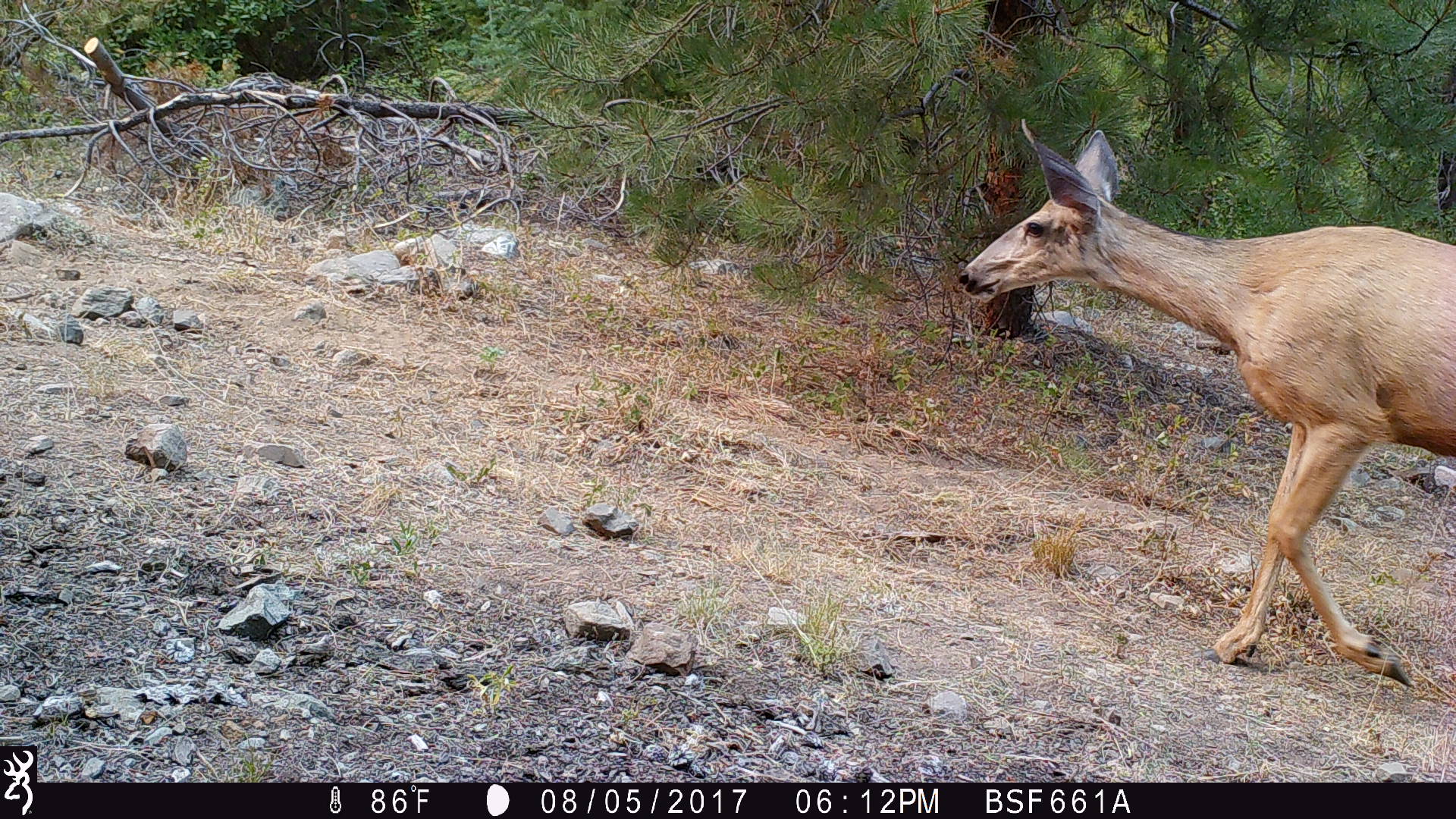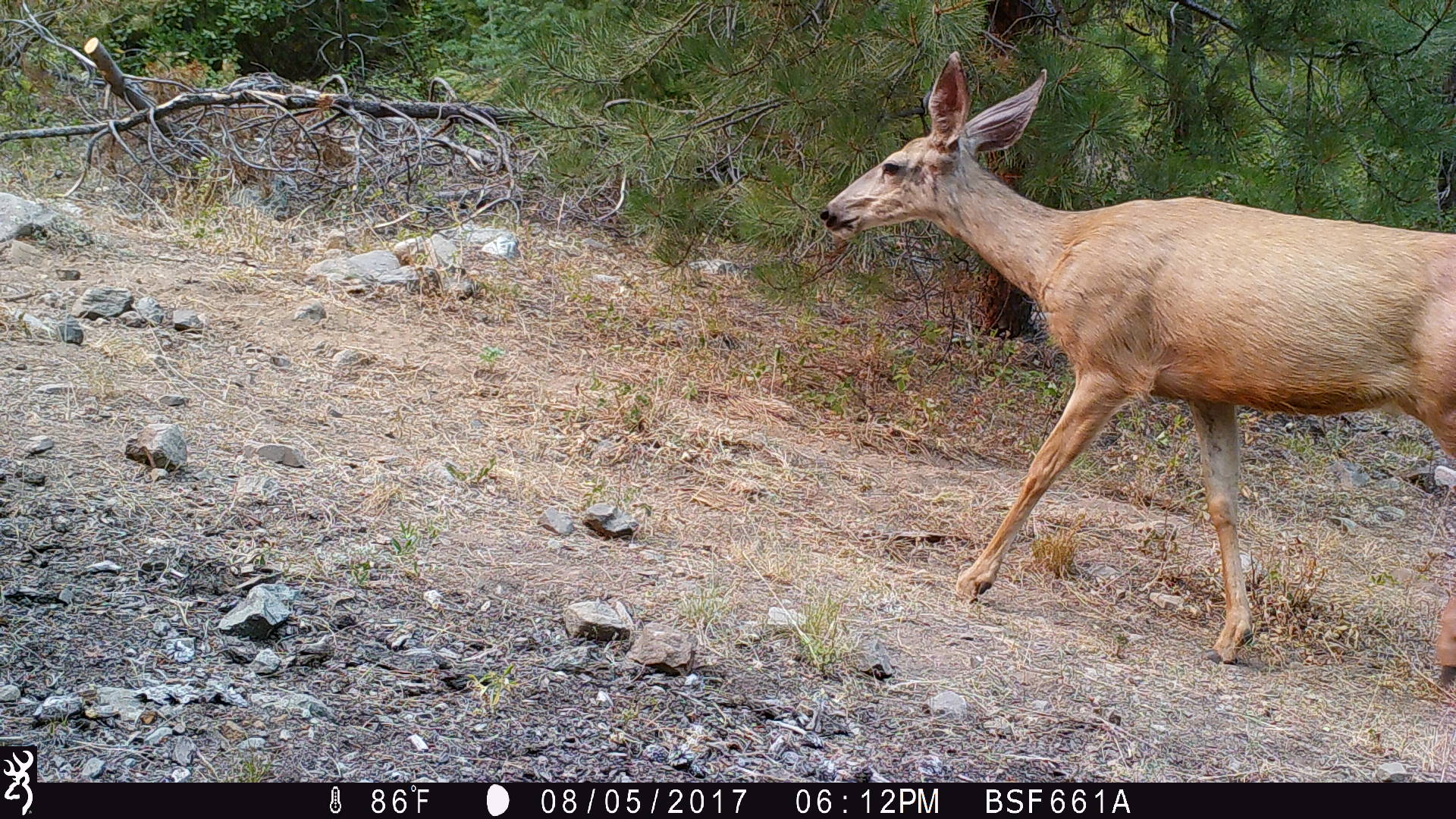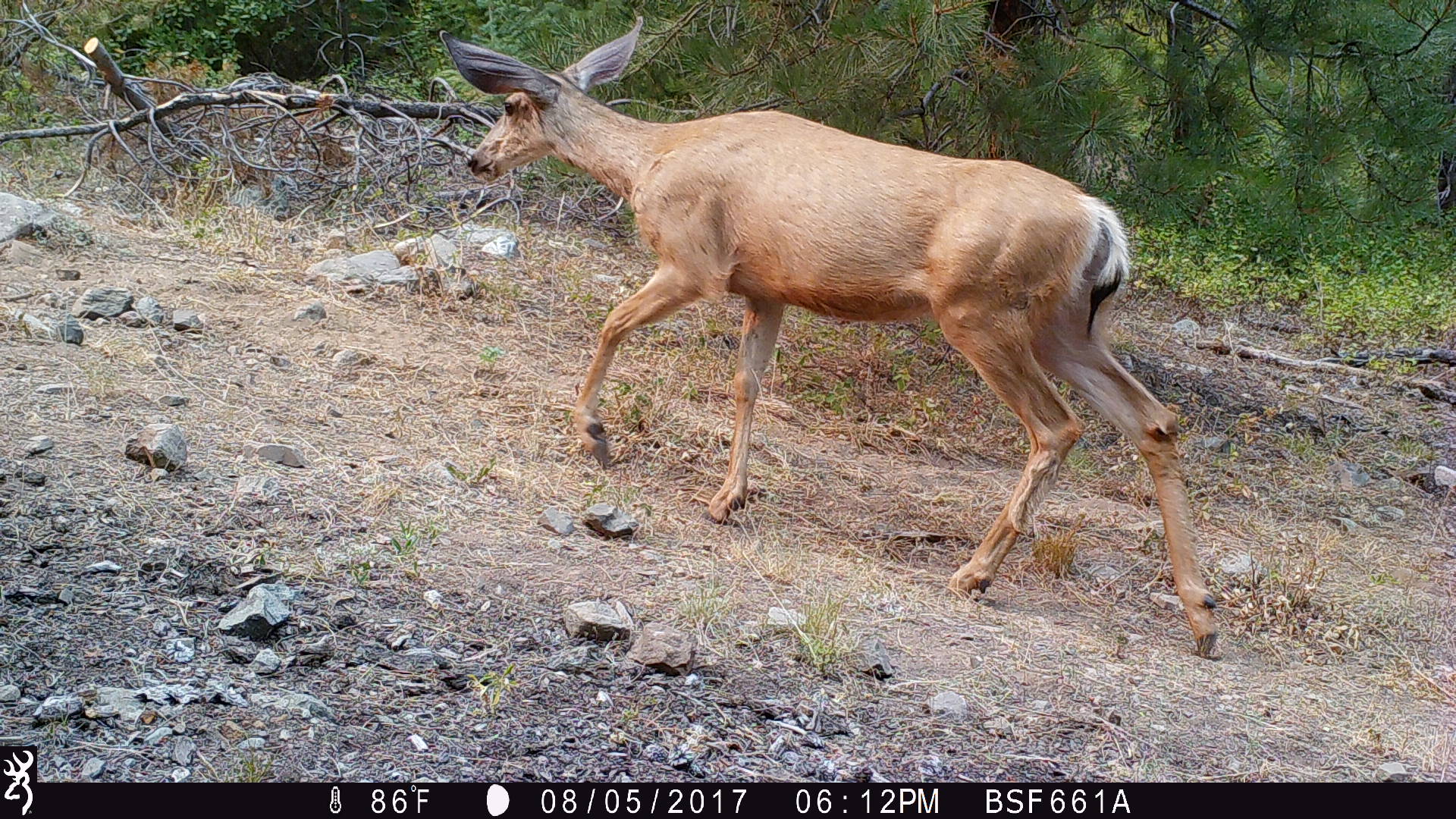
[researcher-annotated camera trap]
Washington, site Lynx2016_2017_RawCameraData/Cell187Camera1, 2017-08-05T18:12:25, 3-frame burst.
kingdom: Animalia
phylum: Chordata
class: Mammalia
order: Artiodactyla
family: Cervidae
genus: Odocoileus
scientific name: Odocoileus hemionus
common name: mule deer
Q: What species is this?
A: Odocoileus hemionus (mule deer).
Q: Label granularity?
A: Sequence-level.